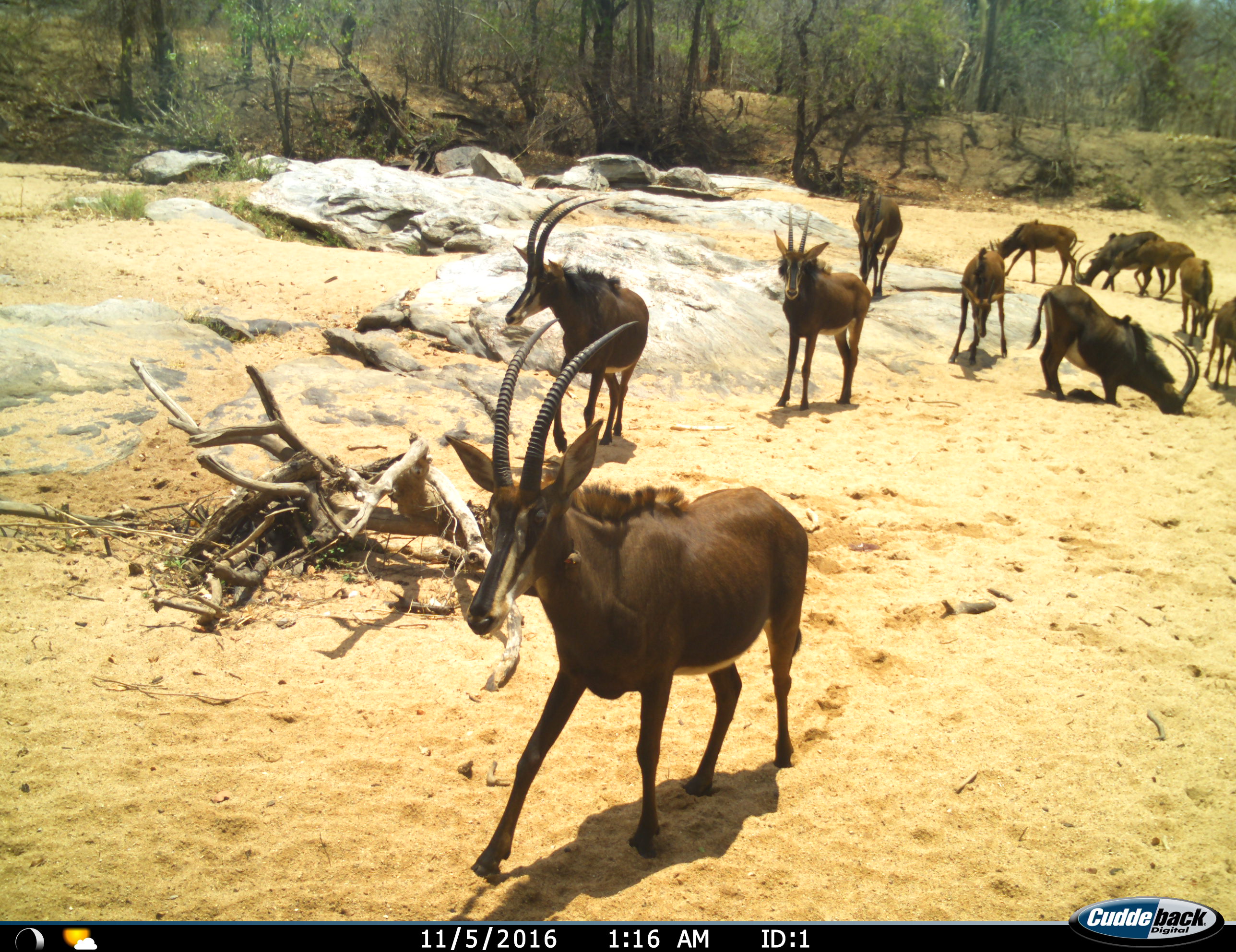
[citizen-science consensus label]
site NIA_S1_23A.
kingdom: Animalia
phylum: Chordata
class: Mammalia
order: Artiodactyla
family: Bovidae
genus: Hippotragus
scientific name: Hippotragus niger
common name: sable antelope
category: sable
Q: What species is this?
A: Sable (sable antelope) (Hippotragus niger).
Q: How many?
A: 11-50.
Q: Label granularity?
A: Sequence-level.